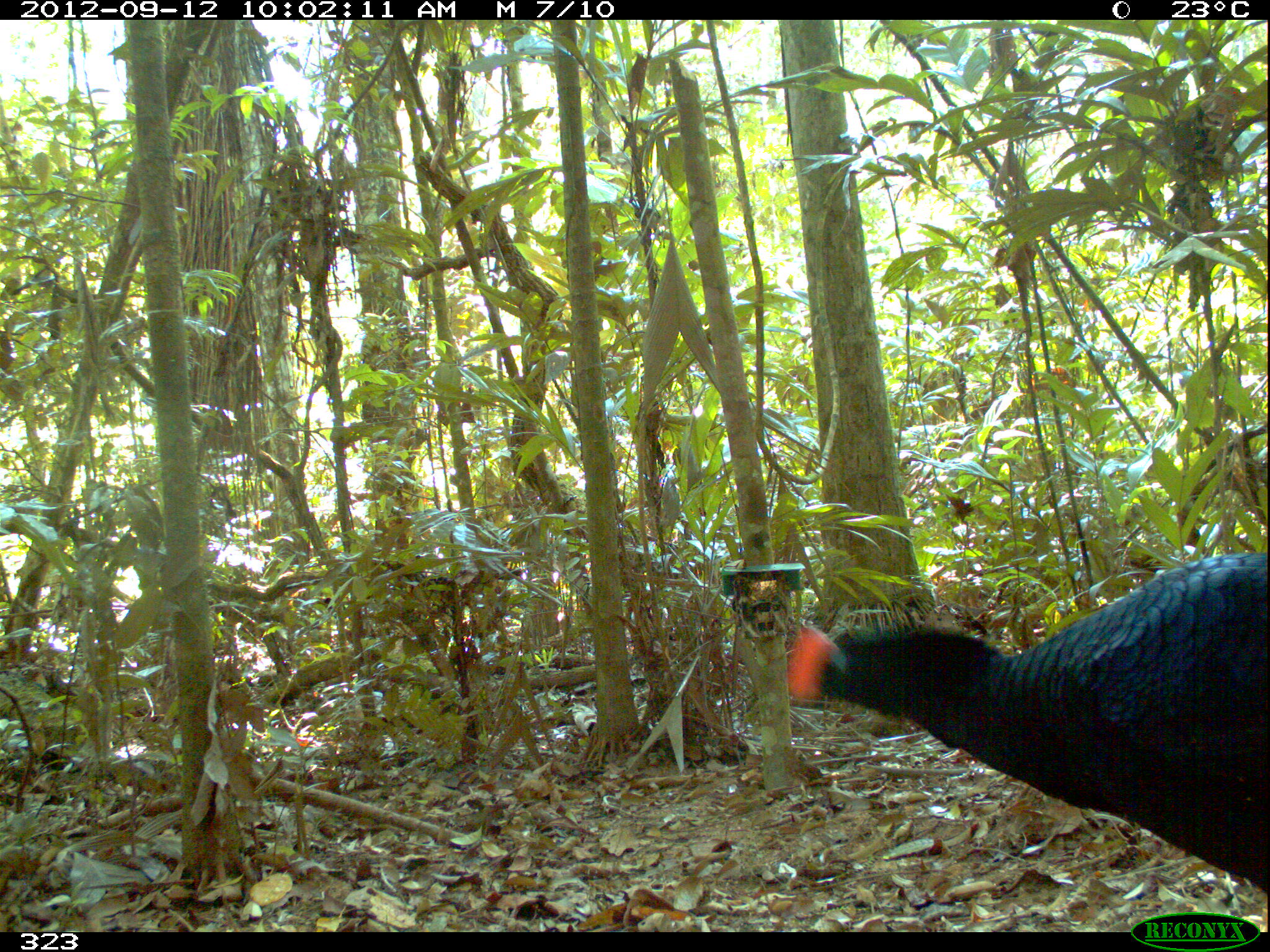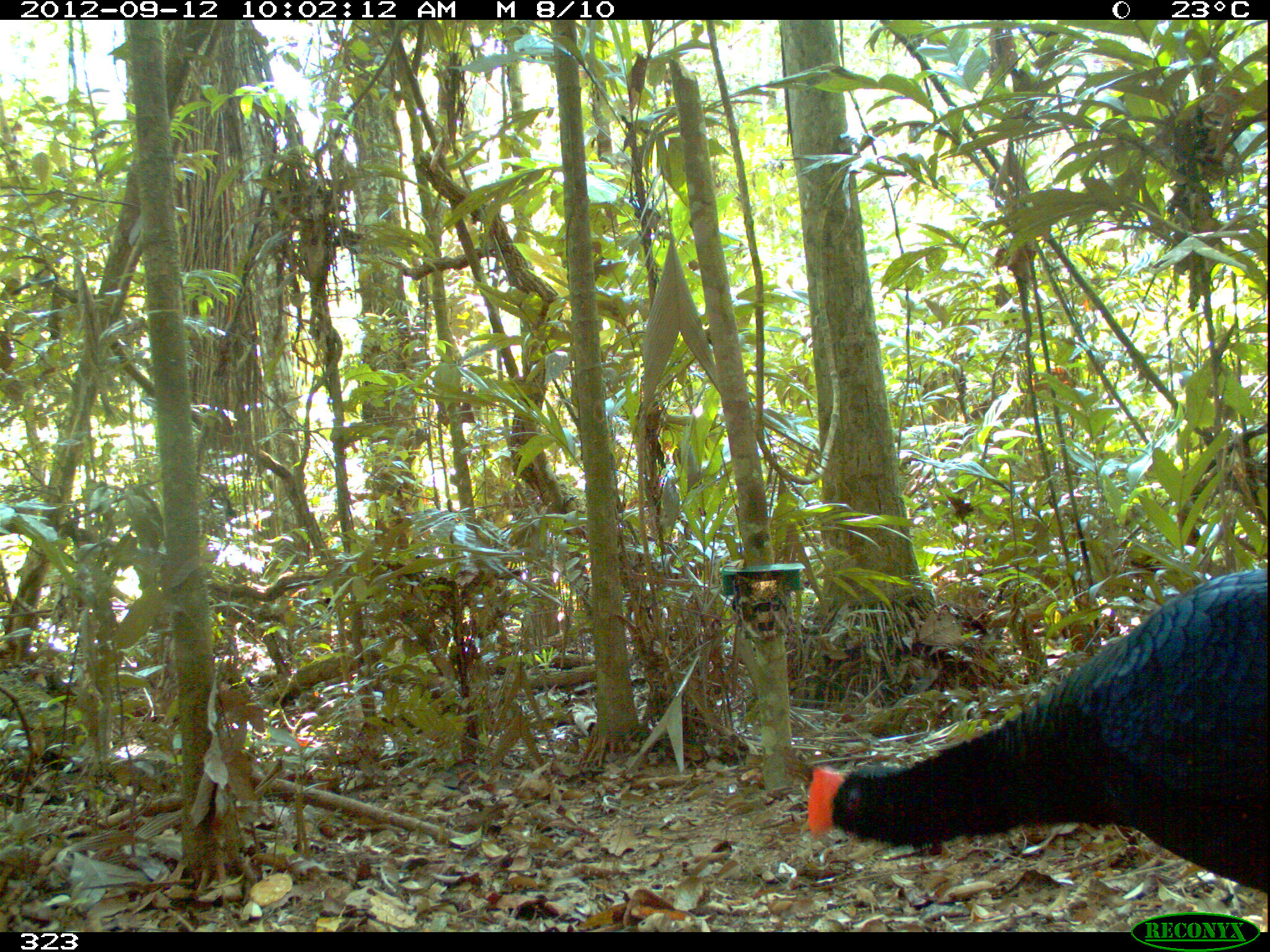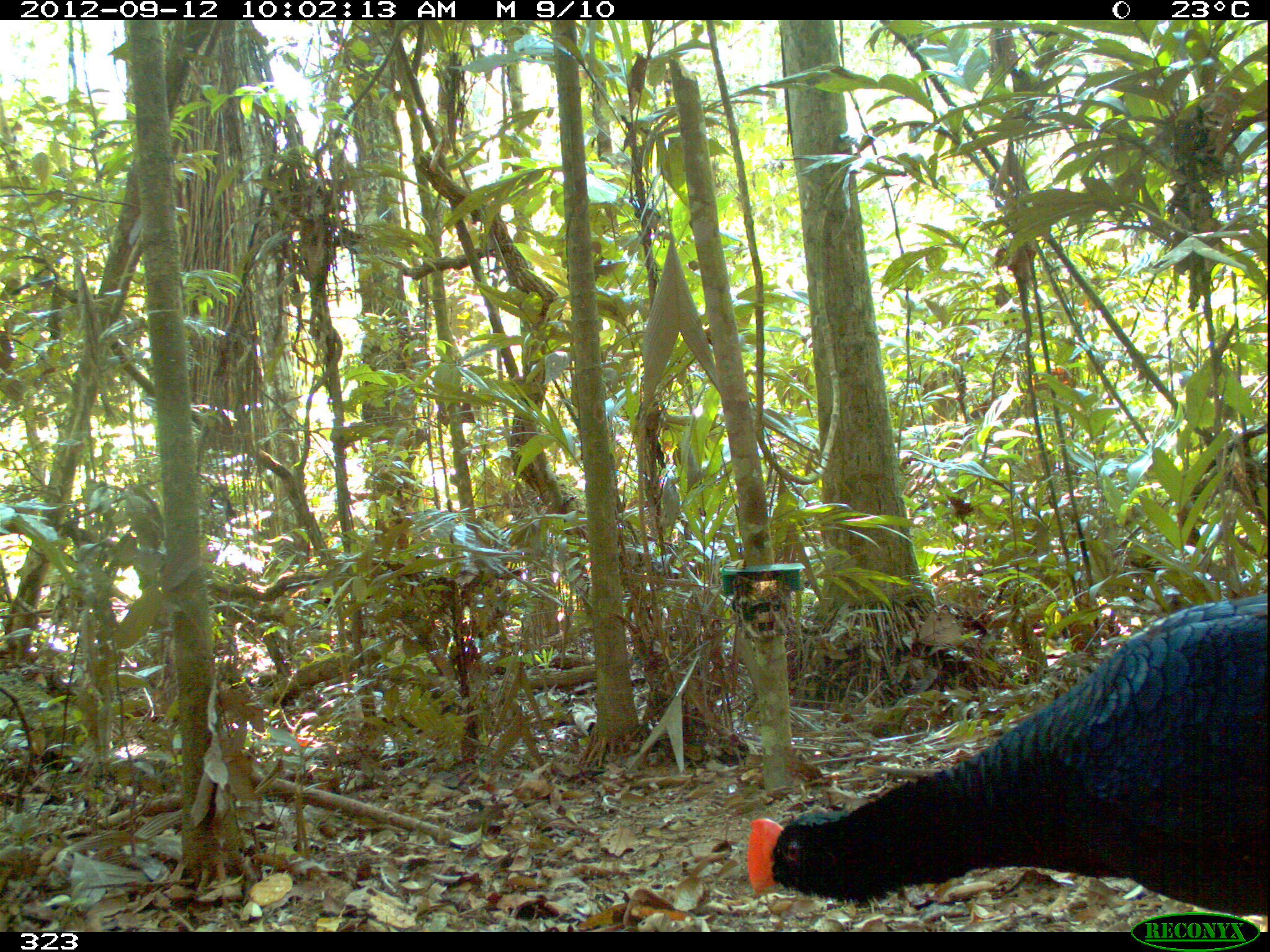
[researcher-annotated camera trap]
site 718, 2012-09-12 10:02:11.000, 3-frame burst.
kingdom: Animalia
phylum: Chordata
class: Aves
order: Galliformes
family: Cracidae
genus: Mitu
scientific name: Mitu tuberosum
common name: razor-billed curassow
Mitu tuberosum (razor-billed curassow).